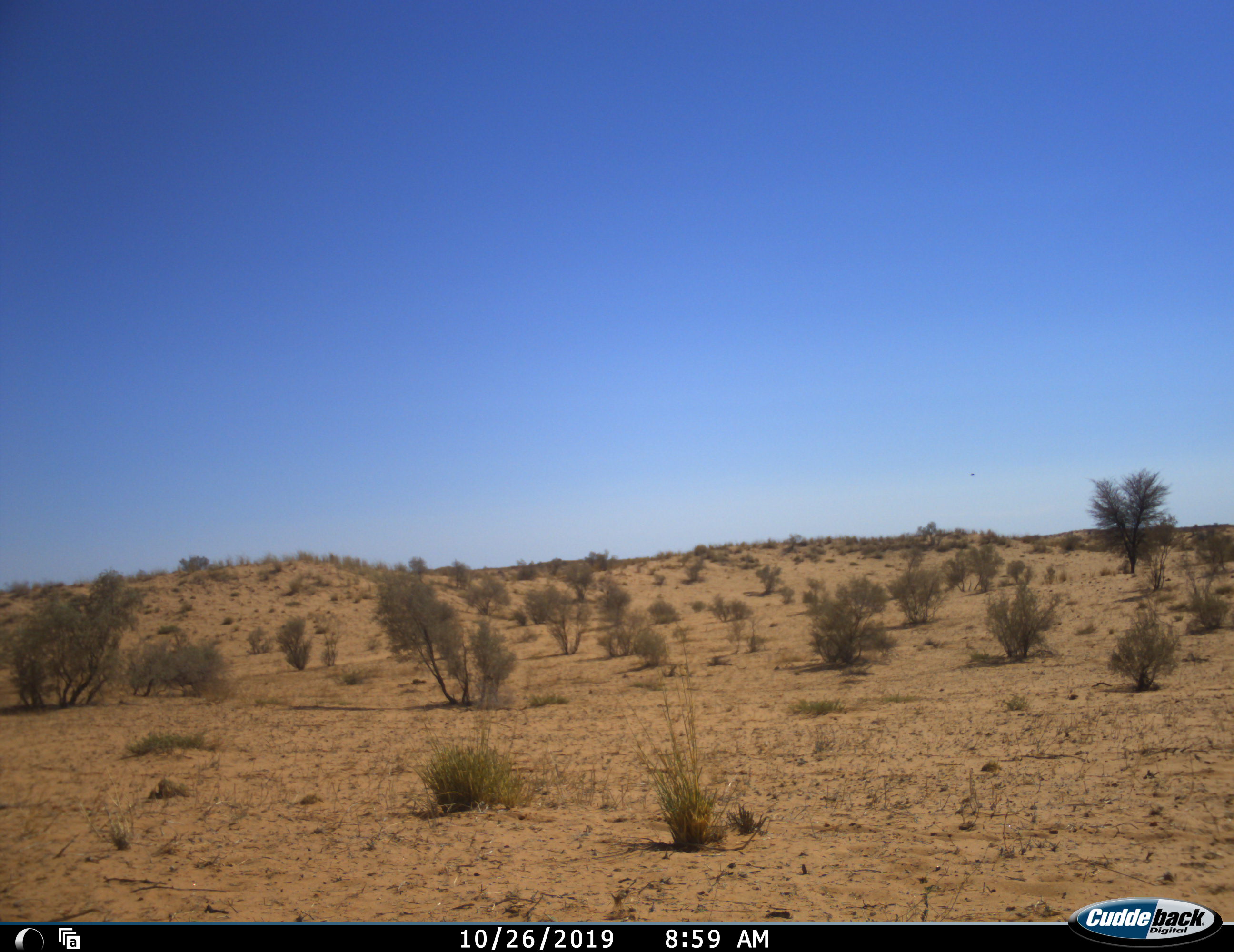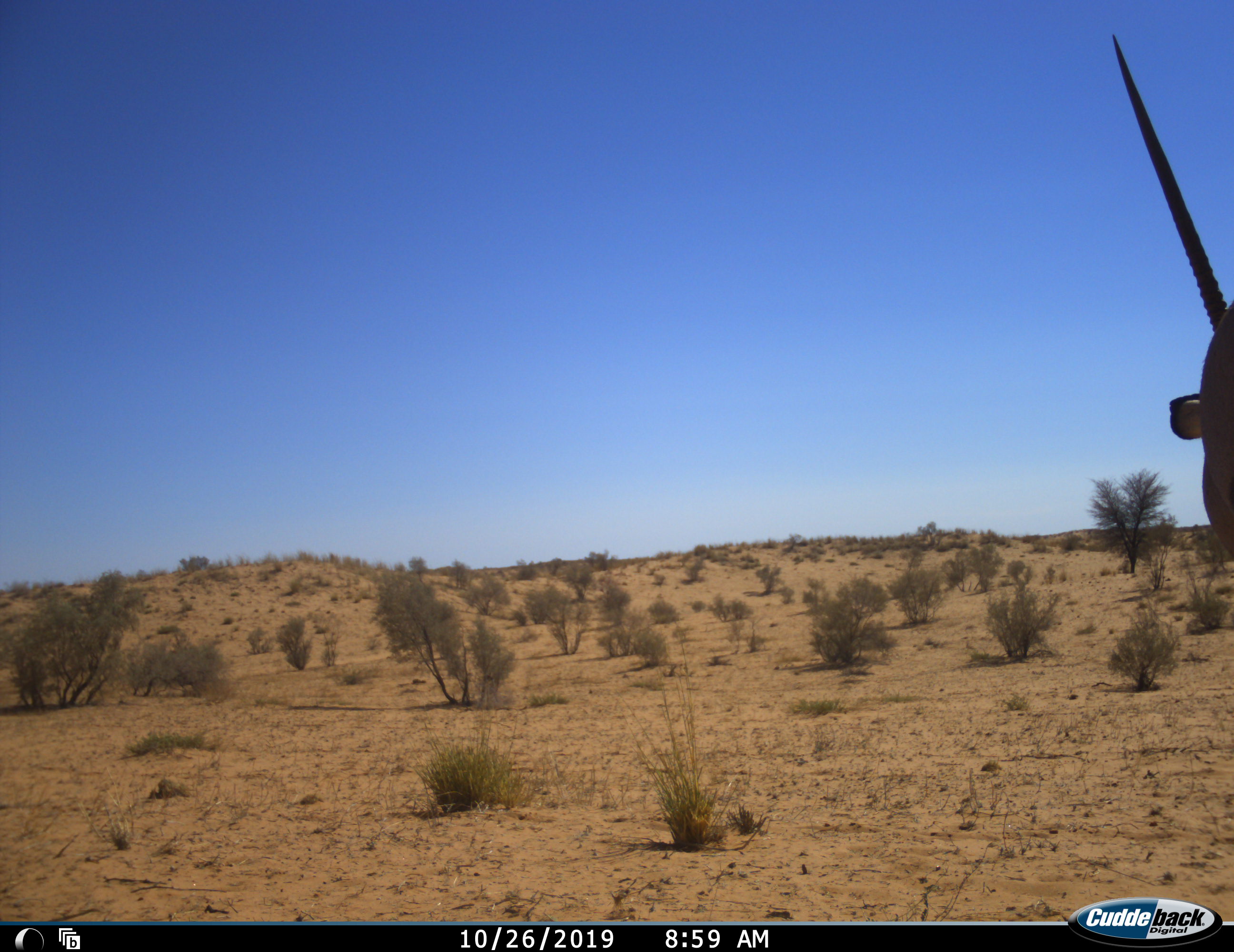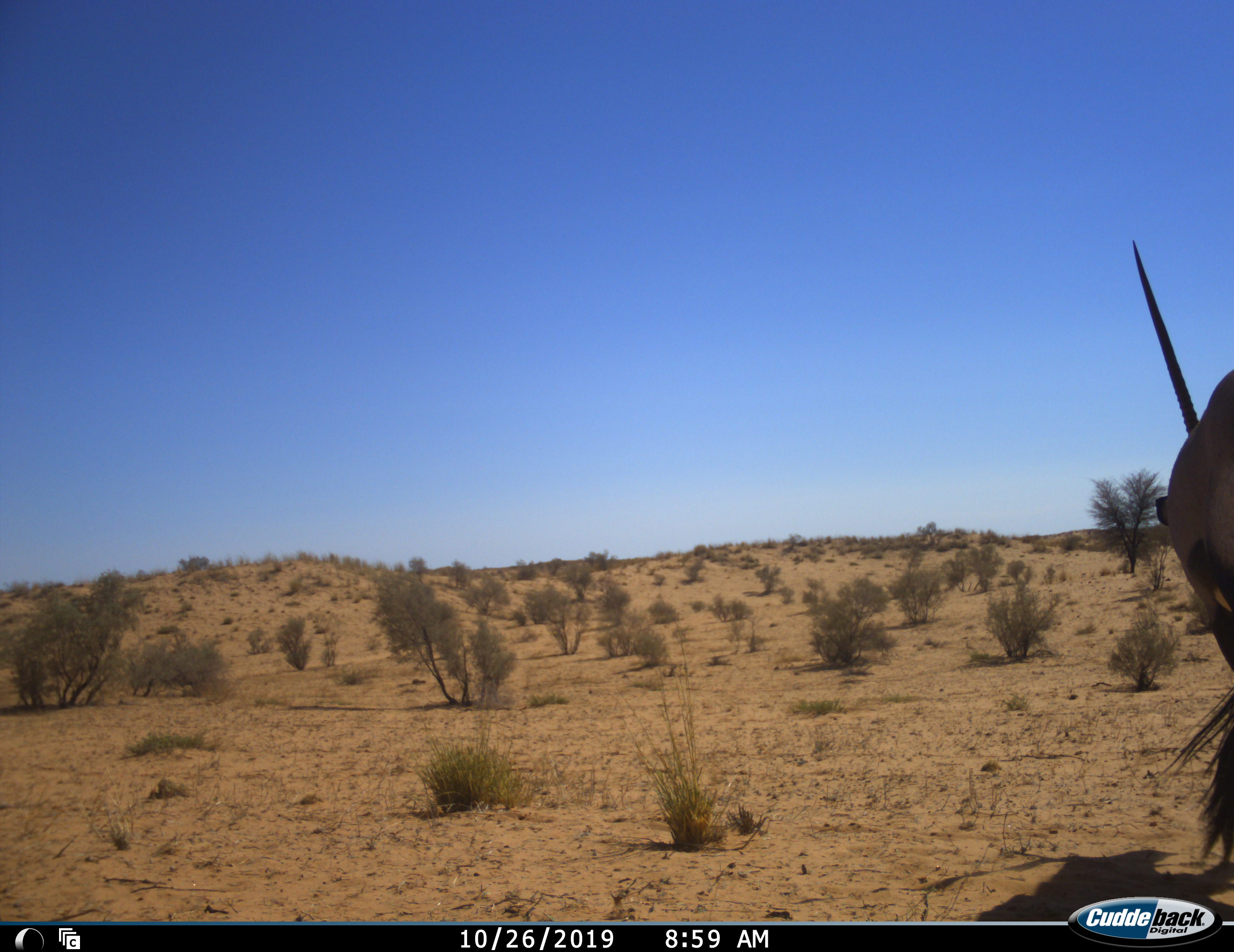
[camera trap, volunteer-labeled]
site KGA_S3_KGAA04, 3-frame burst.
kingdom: Animalia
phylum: Chordata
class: Mammalia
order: Artiodactyla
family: Bovidae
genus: Oryx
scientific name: Oryx gazella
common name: gemsbok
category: oryx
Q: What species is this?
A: Oryx (gemsbok) (Oryx gazella).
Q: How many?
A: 1.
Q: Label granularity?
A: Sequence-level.